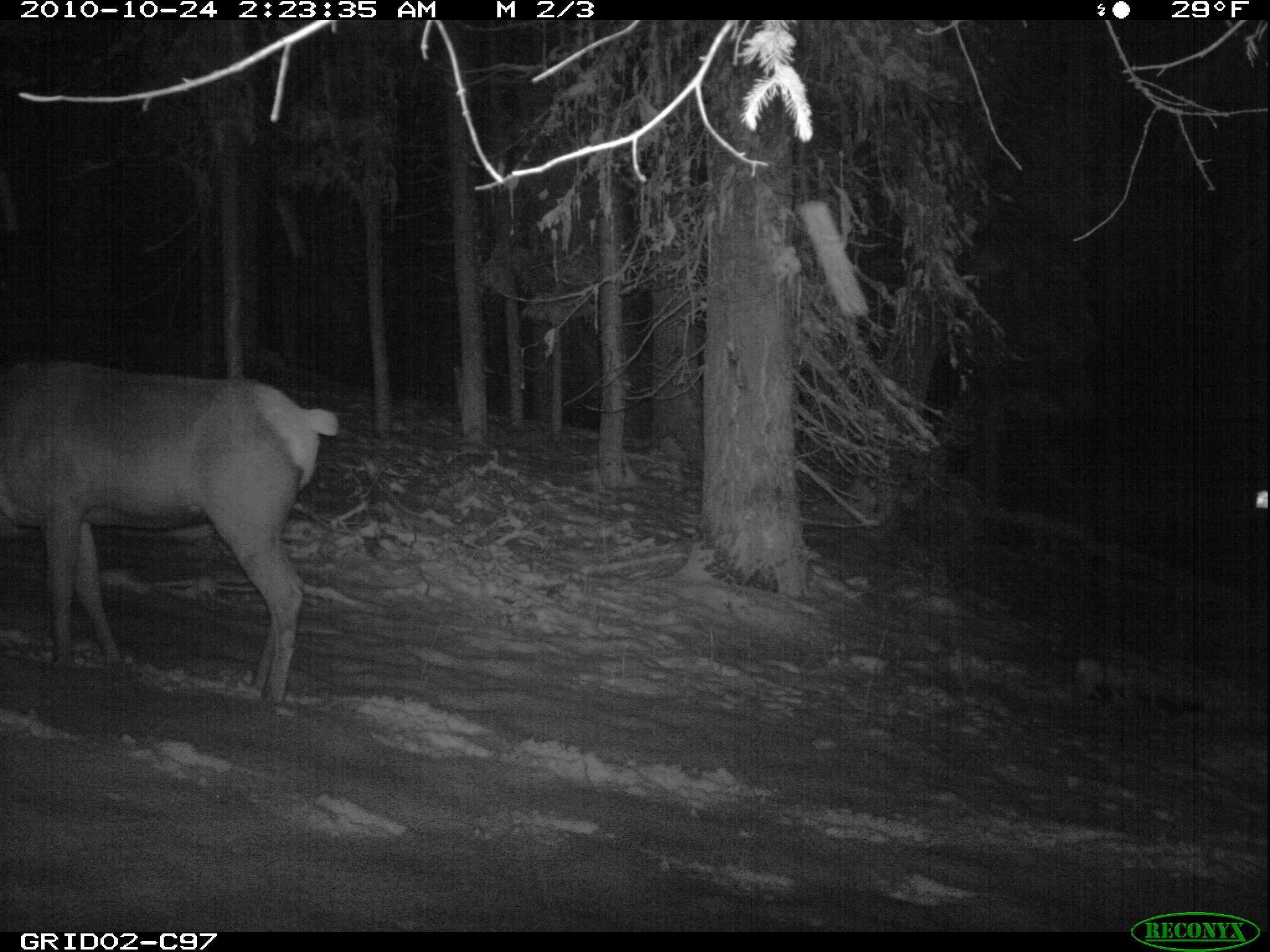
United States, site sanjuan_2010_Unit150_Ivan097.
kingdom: Animalia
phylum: Chordata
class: Mammalia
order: Artiodactyla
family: Cervidae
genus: Cervus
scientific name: Cervus elaphus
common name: red deer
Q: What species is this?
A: Cervus elaphus (red deer).